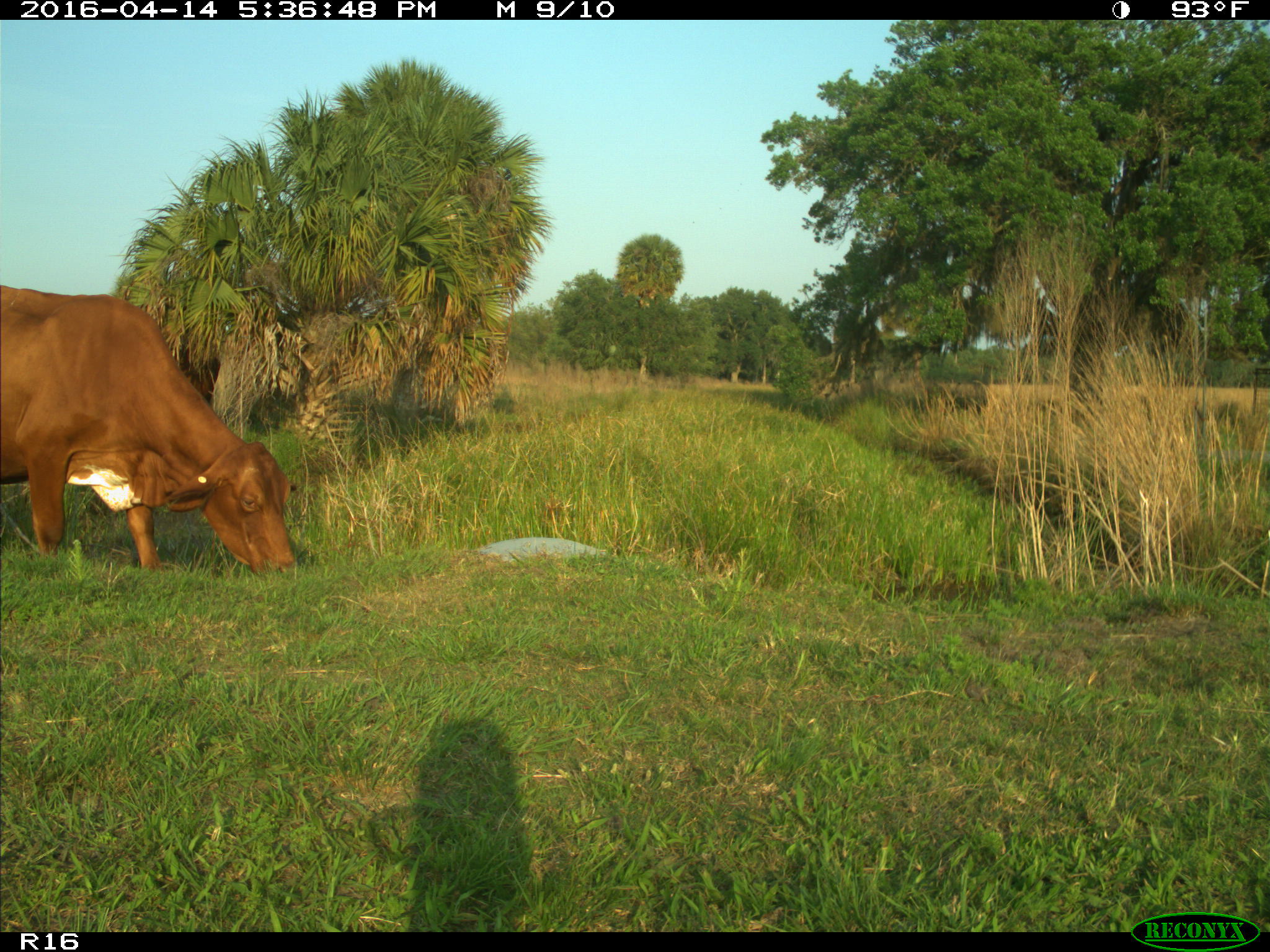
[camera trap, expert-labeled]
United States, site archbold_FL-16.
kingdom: Animalia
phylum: Chordata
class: Mammalia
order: Artiodactyla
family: Bovidae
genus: Bos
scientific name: Bos taurus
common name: domestic cow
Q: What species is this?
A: Bos taurus (domestic cow).